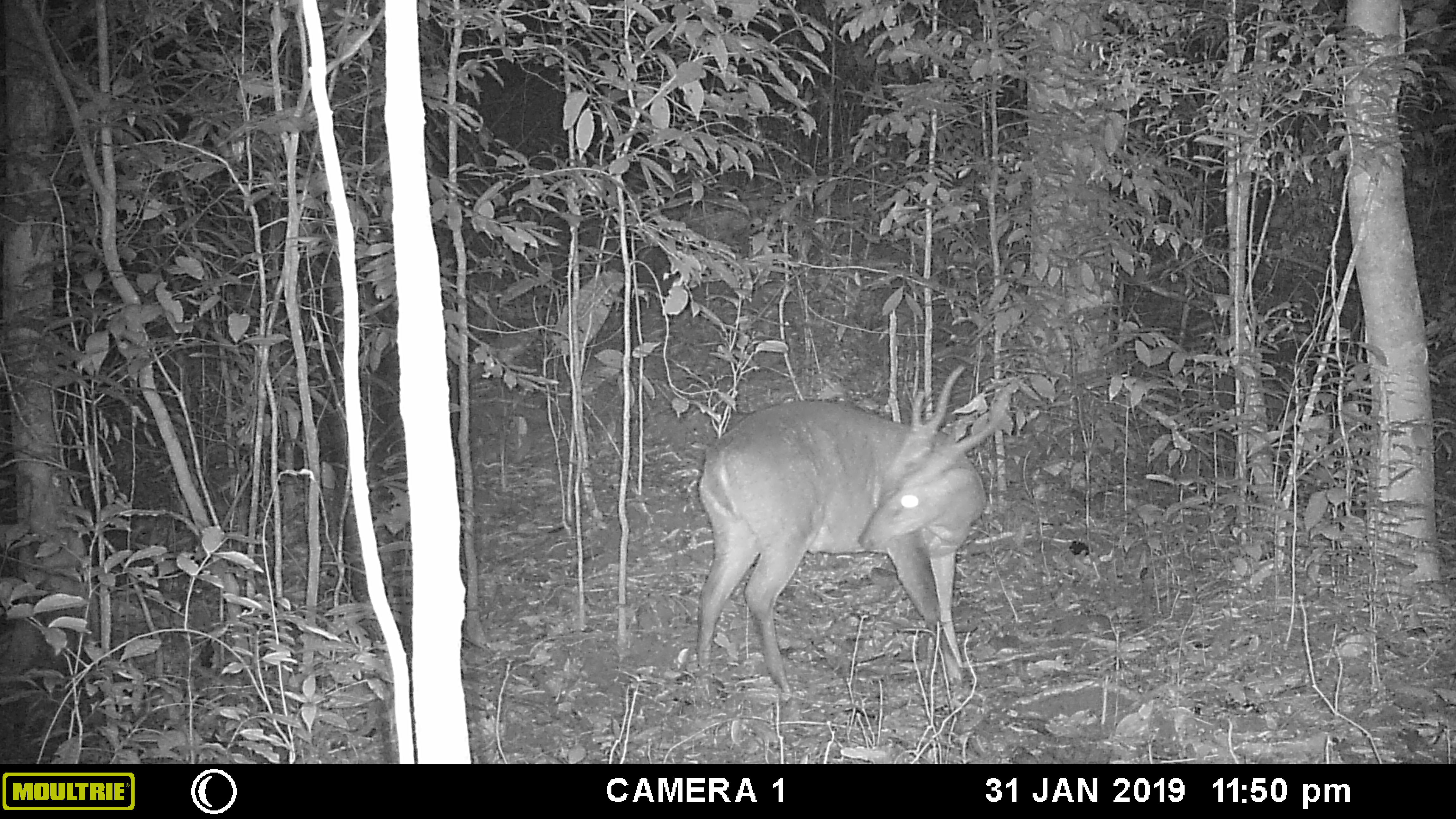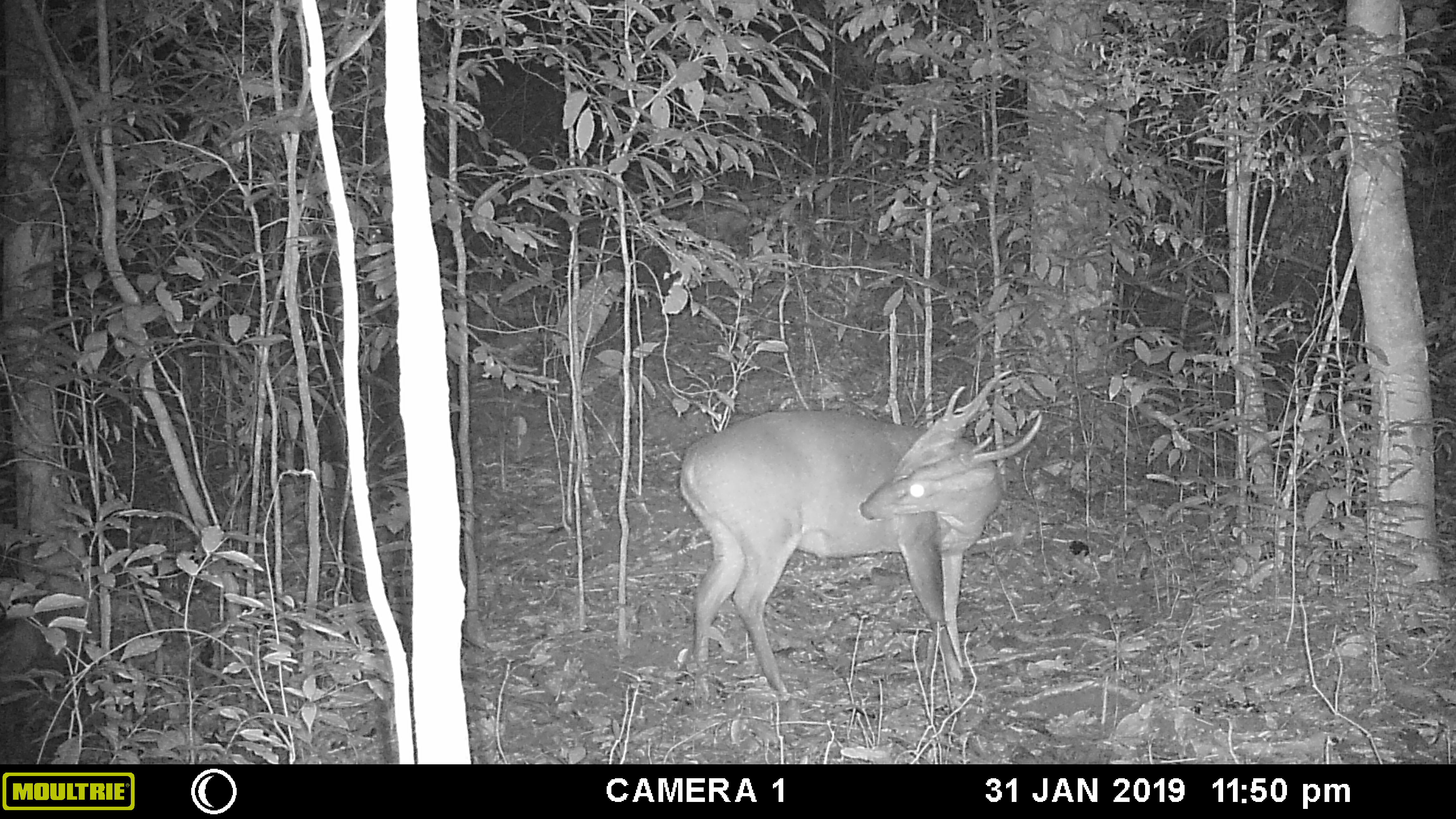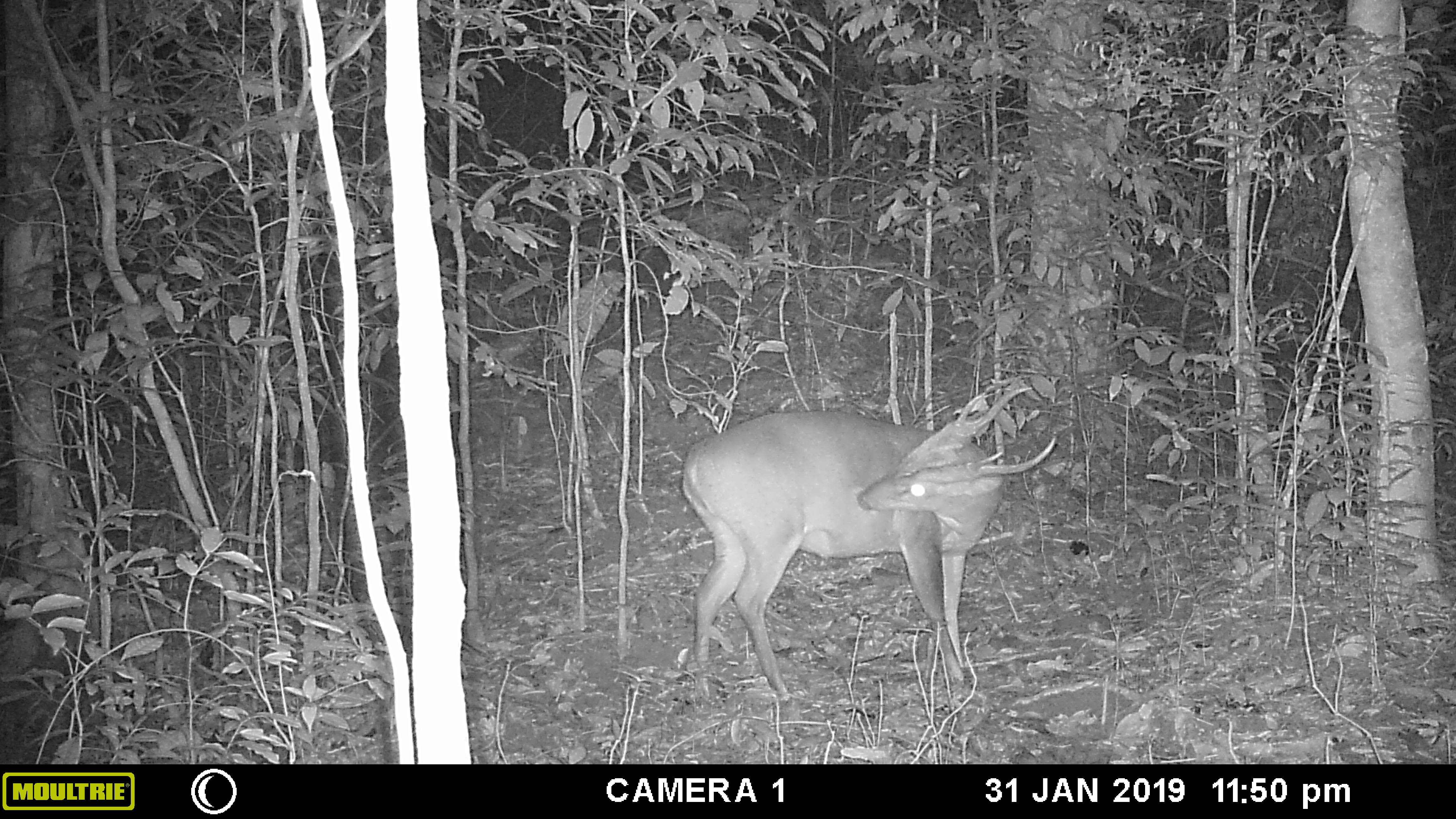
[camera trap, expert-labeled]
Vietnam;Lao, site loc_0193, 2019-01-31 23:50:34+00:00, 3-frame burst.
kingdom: Animalia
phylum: Chordata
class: Mammalia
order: Artiodactyla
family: Cervidae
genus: Muntiacus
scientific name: Muntiacus vuquangensis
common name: large-antlered muntjac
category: large antlered muntjac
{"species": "large antlered muntjac (large-antlered muntjac) (Muntiacus vuquangensis)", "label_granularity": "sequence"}